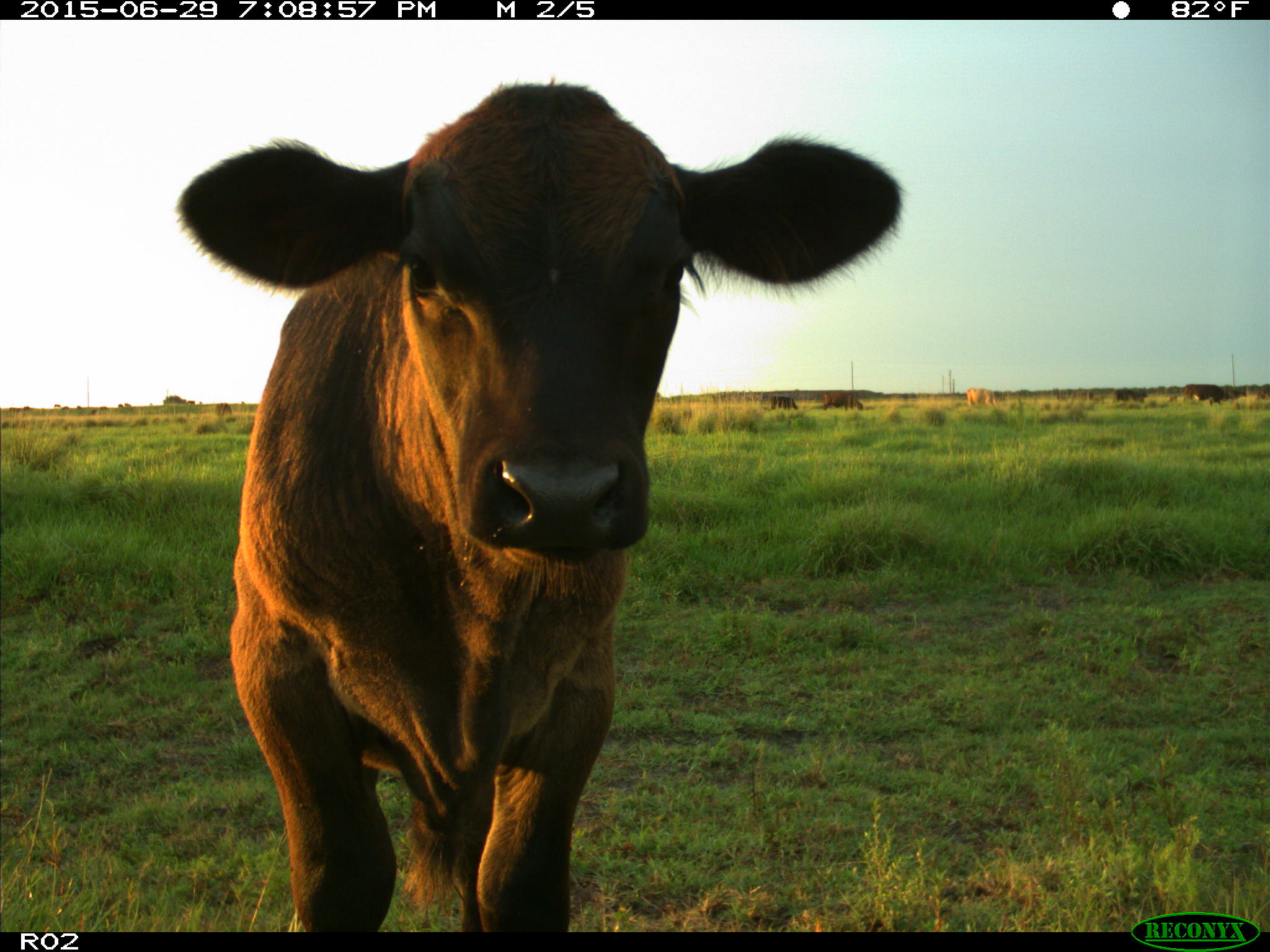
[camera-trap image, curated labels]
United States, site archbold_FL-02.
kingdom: Animalia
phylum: Chordata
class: Mammalia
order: Artiodactyla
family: Bovidae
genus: Bos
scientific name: Bos taurus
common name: domestic cow